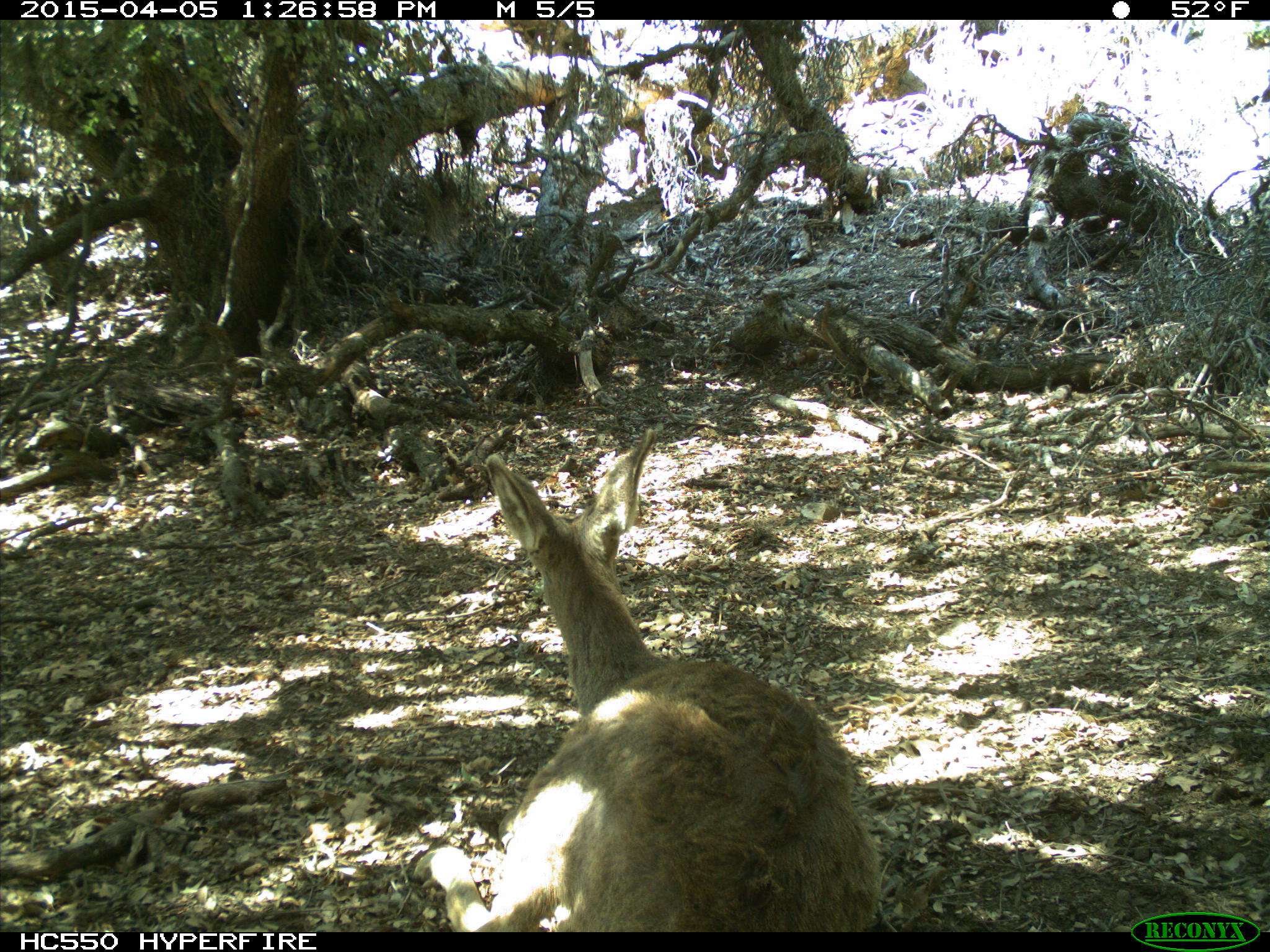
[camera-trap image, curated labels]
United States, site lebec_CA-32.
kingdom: Animalia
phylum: Chordata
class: Mammalia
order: Artiodactyla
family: Cervidae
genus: Odocoileus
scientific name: Odocoileus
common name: deer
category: unidentified deer